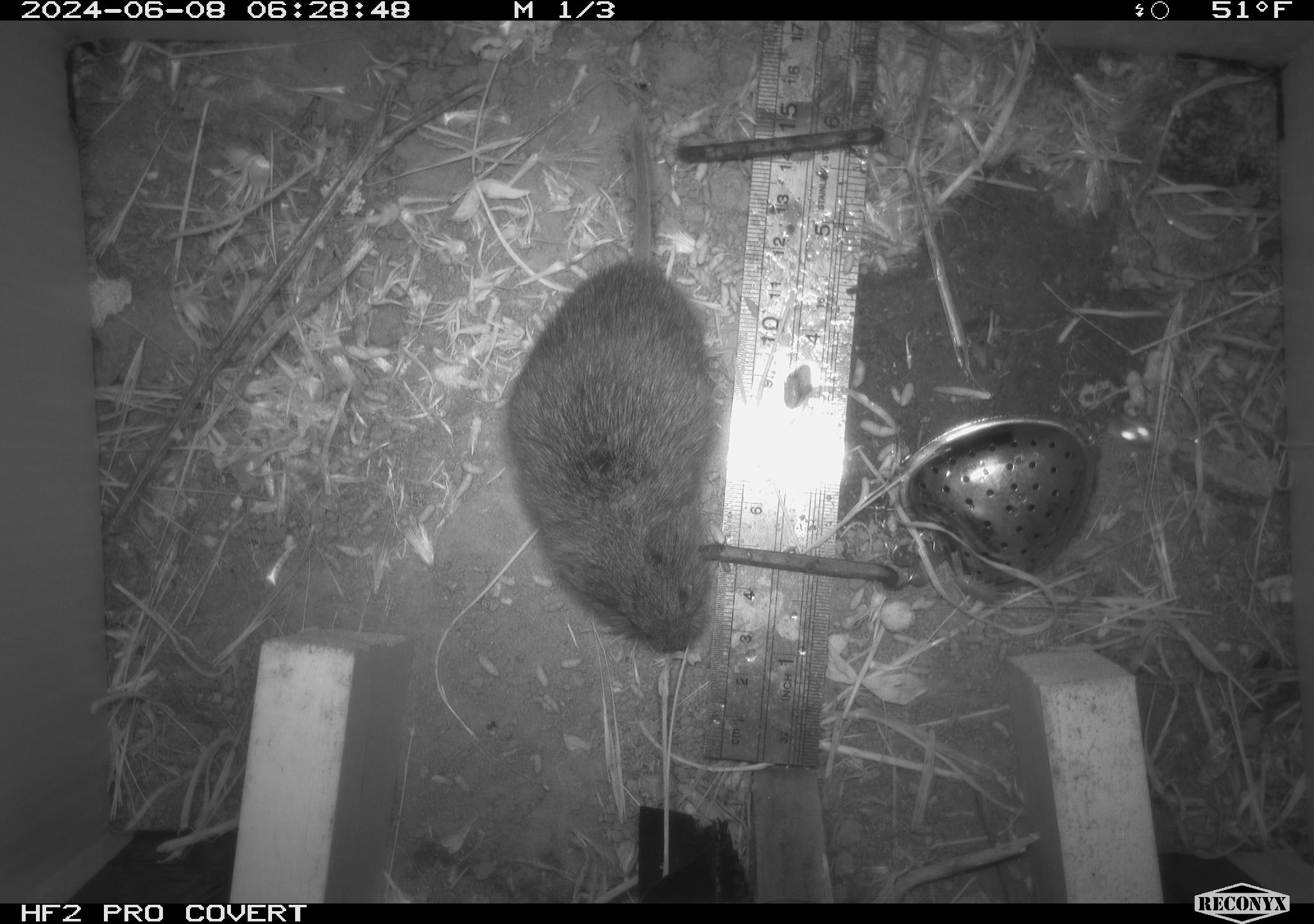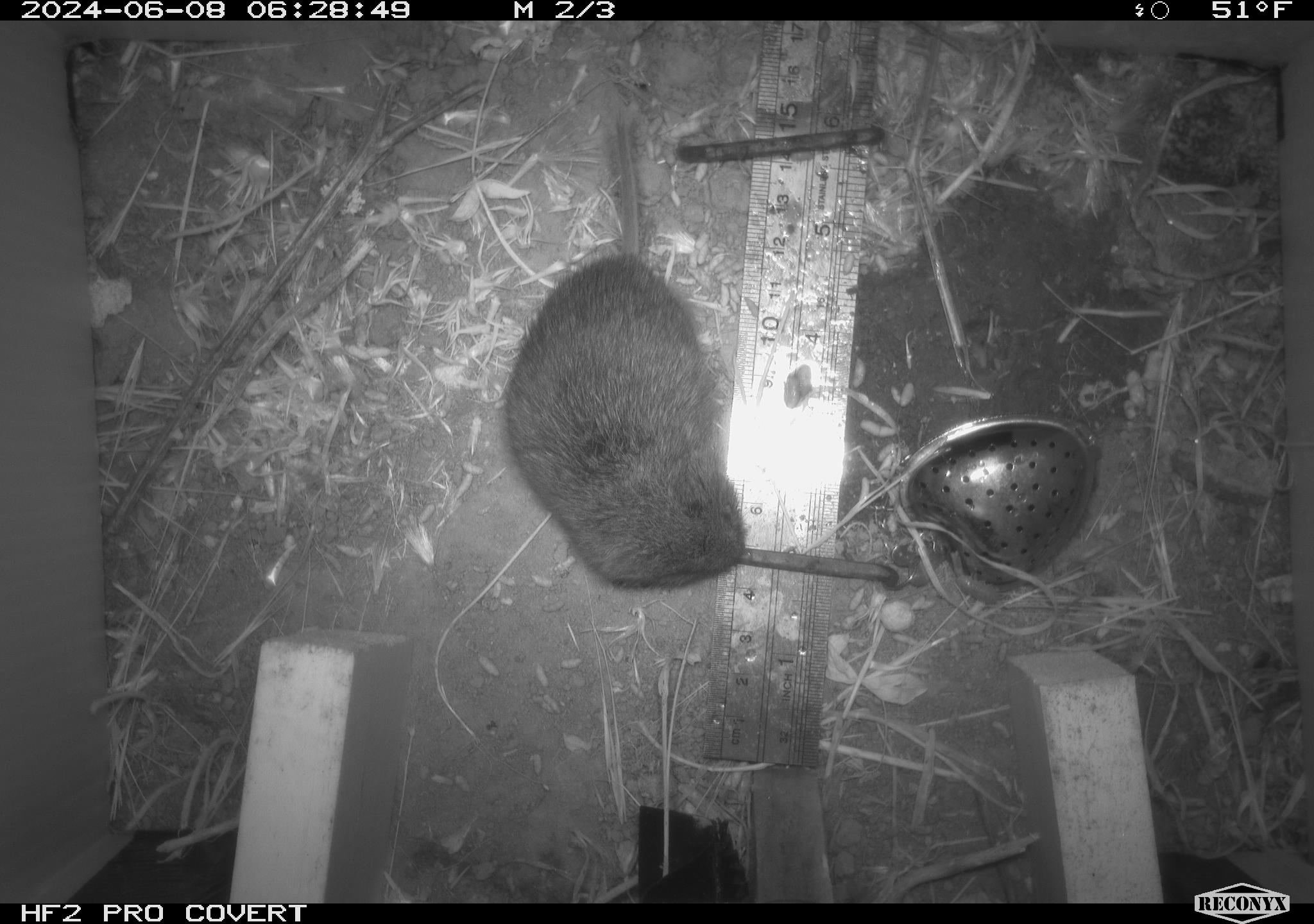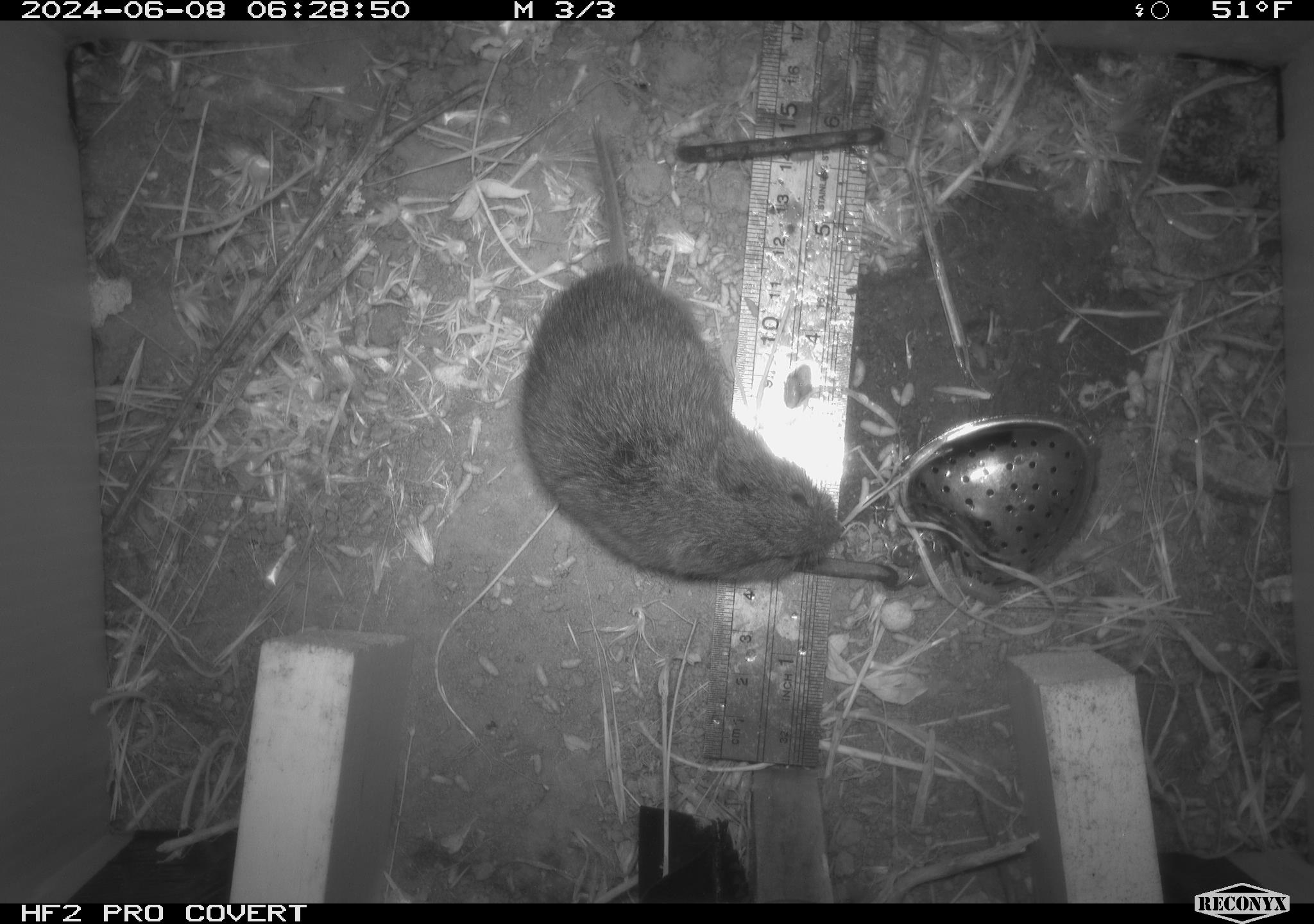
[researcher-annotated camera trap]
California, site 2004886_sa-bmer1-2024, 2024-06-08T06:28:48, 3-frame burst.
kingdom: Animalia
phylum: Chordata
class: Mammalia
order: Rodentia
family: Cricetidae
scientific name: Arvicolinae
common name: voles, lemmings, and muskrats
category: arvicolinae subfamily